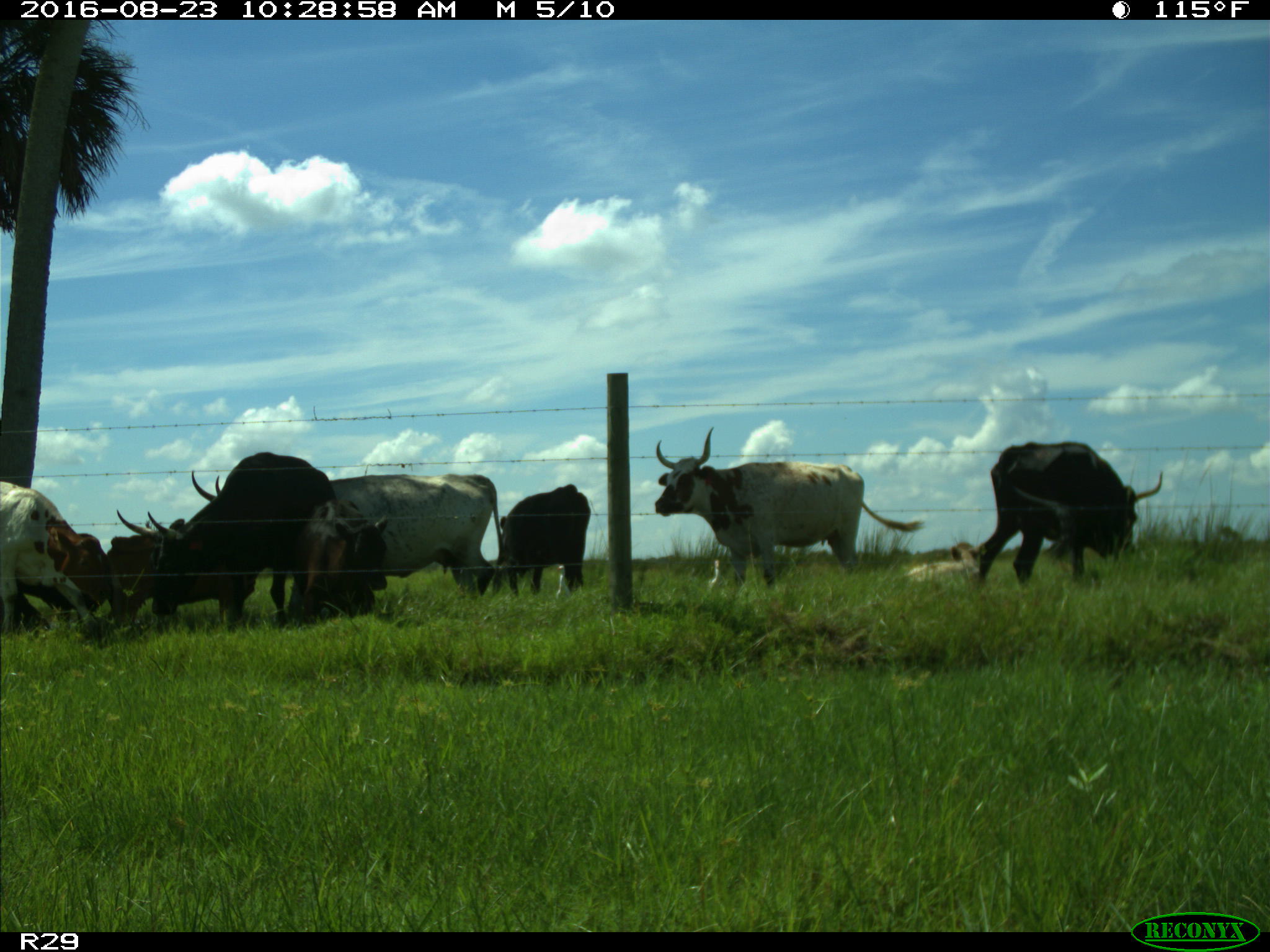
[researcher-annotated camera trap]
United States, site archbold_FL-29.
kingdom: Animalia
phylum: Chordata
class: Mammalia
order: Artiodactyla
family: Bovidae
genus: Bos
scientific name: Bos taurus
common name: domestic cow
Bos taurus (domestic cow).